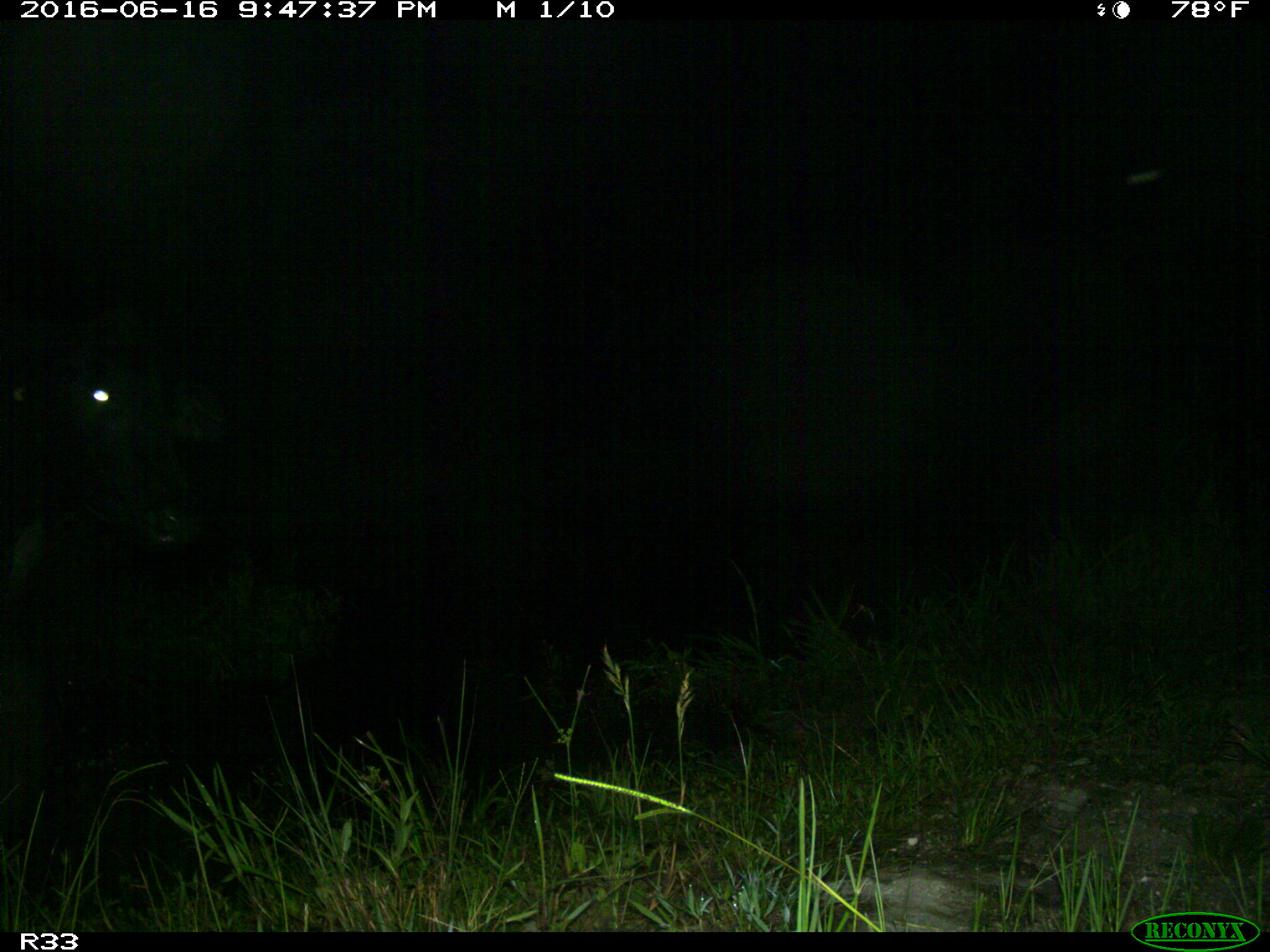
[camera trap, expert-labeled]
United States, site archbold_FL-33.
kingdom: Animalia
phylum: Chordata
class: Mammalia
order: Artiodactyla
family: Bovidae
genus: Bos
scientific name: Bos taurus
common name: domestic cow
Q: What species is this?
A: Bos taurus (domestic cow).